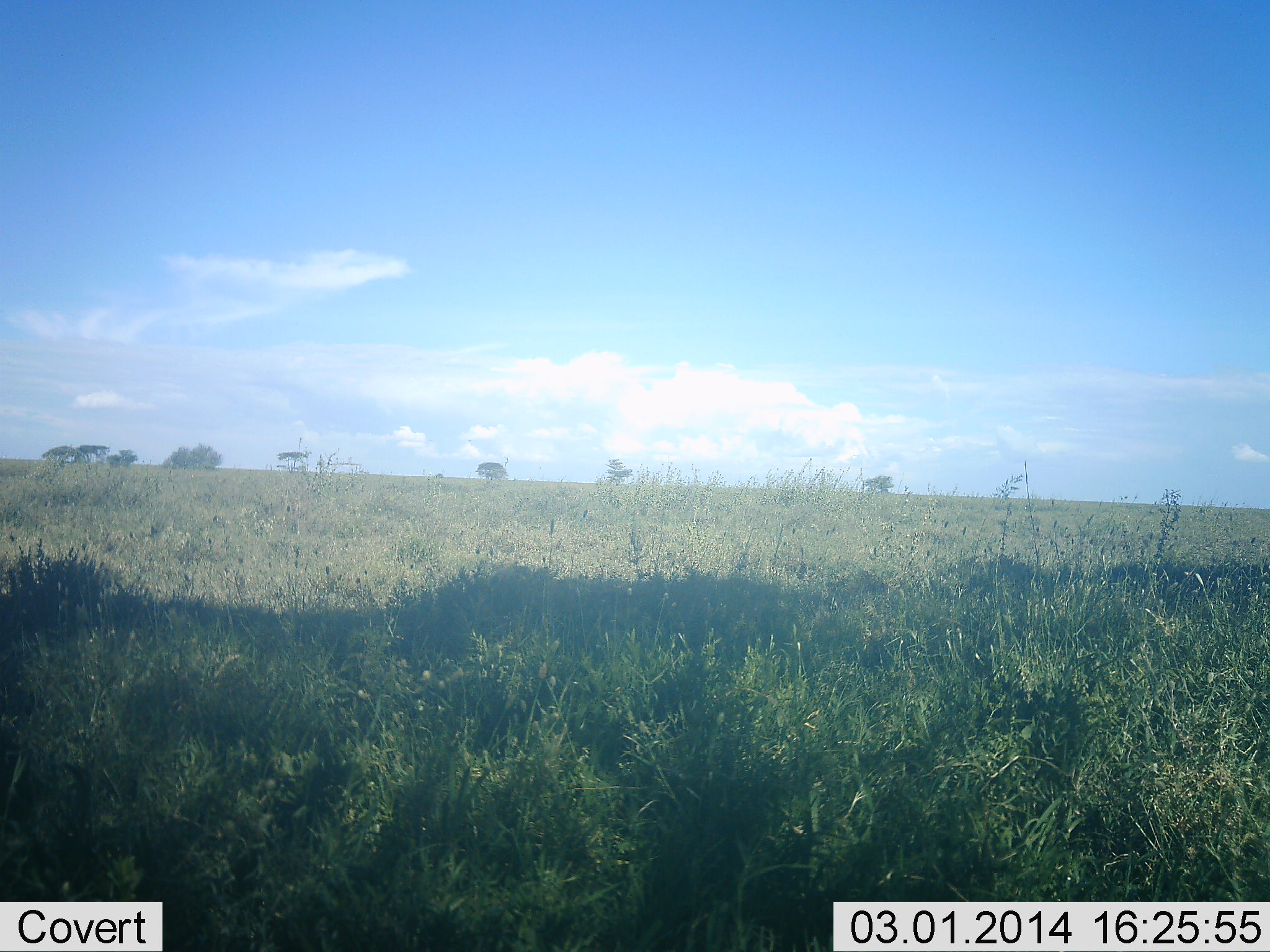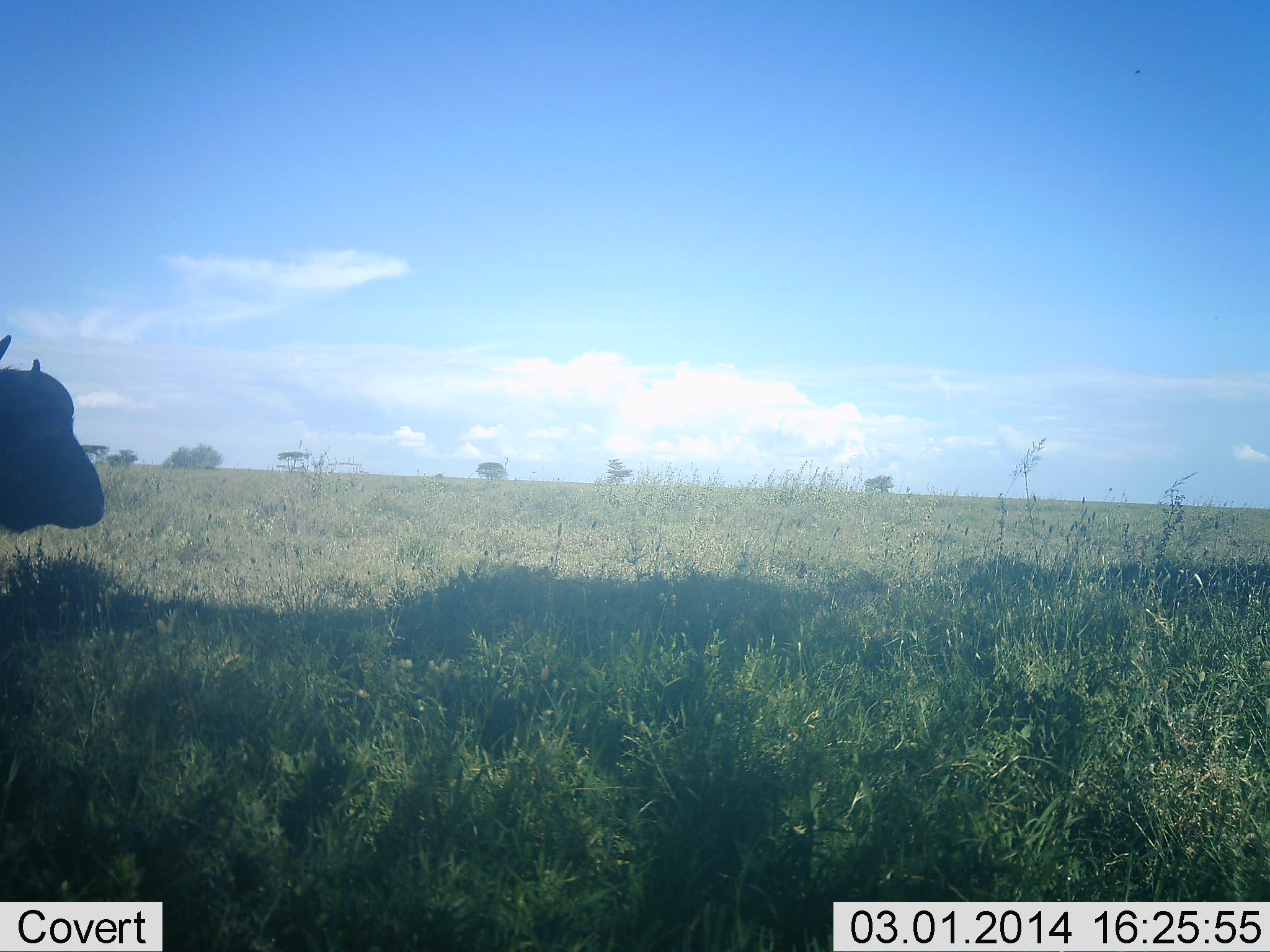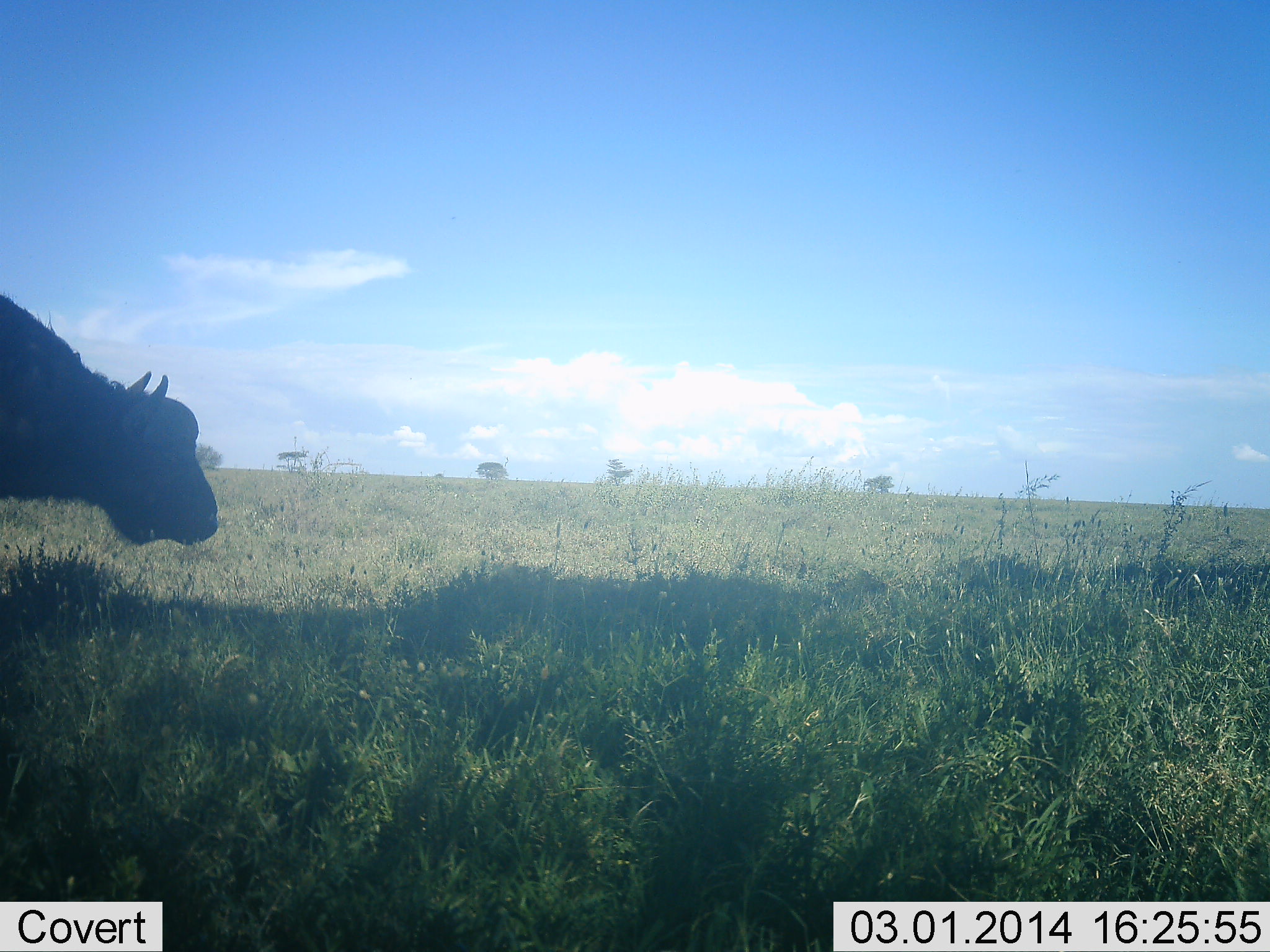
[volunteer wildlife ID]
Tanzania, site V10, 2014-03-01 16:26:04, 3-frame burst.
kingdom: Animalia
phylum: Chordata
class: Mammalia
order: Artiodactyla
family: Bovidae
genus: Syncerus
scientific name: Syncerus caffer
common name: cape buffalo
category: buffalo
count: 1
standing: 10%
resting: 0%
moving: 100%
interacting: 0%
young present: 0%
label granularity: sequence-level